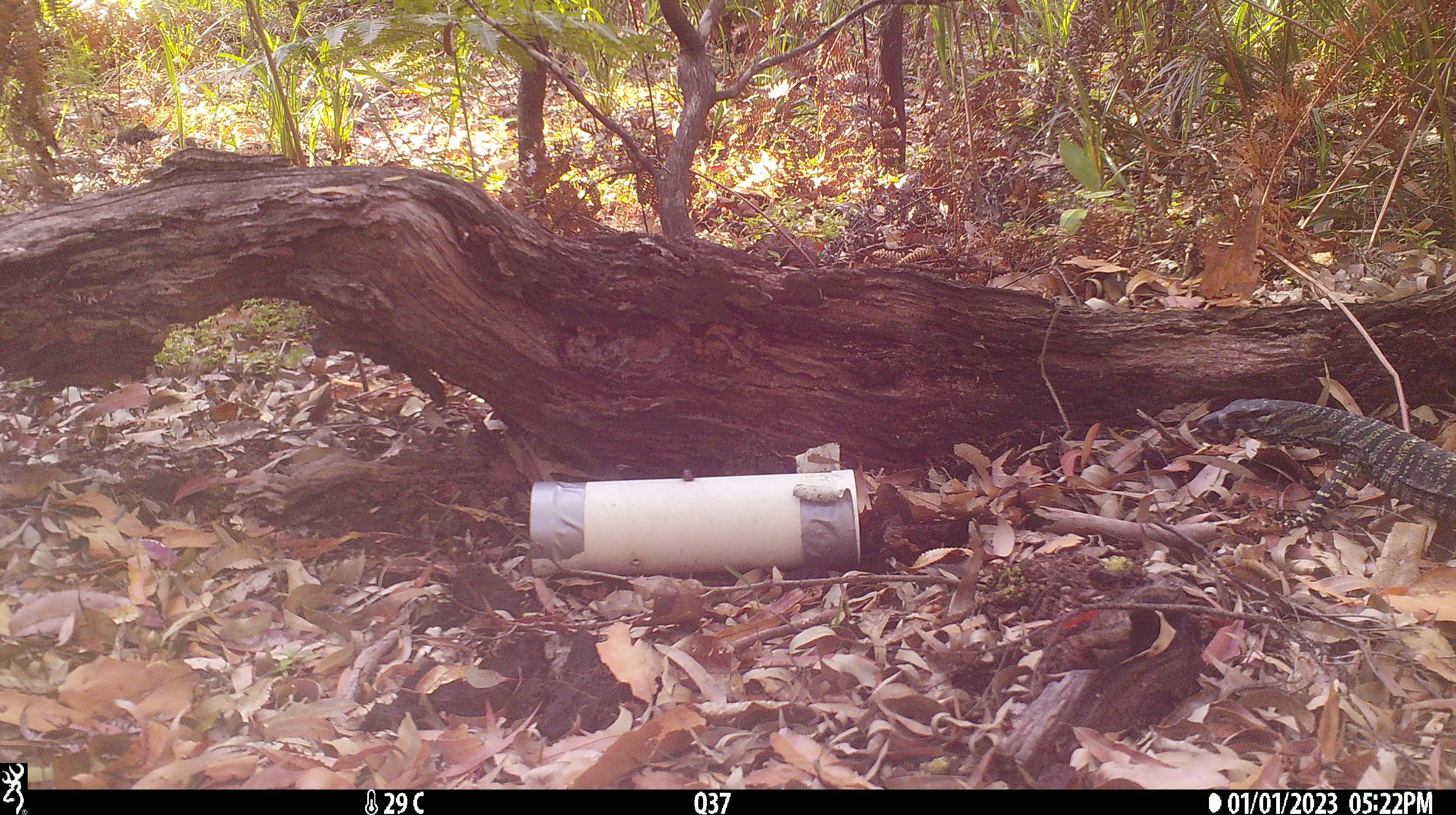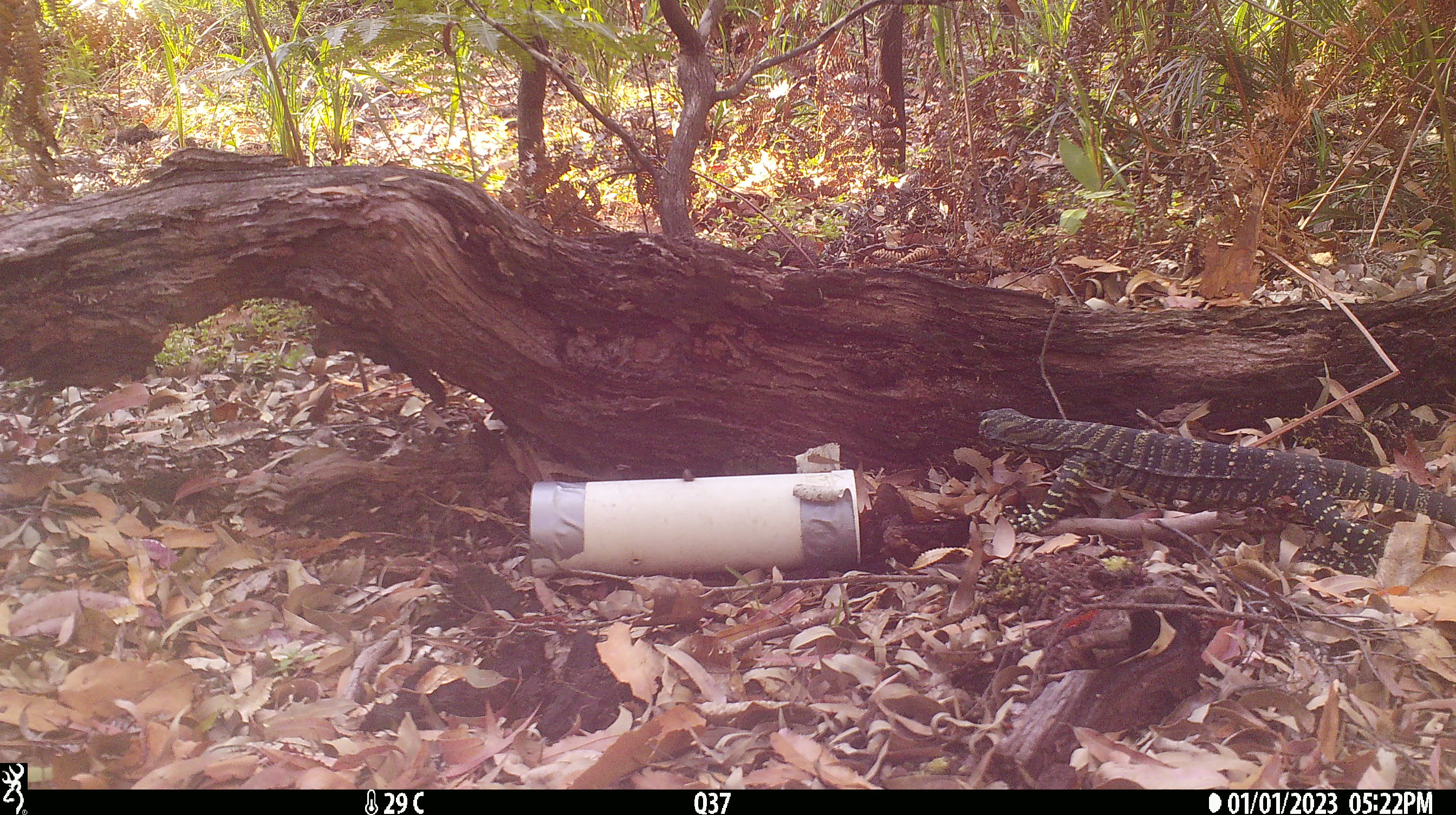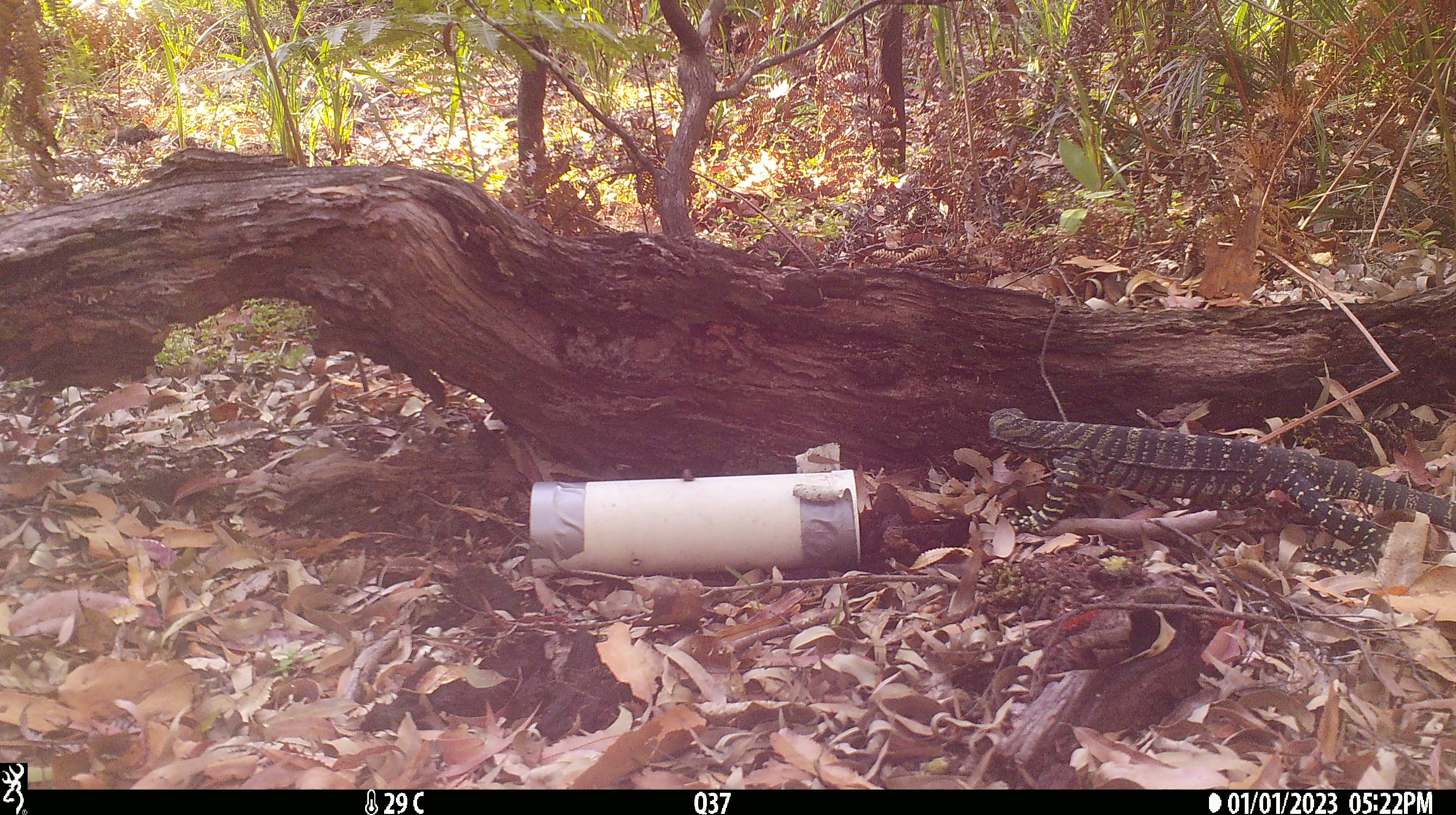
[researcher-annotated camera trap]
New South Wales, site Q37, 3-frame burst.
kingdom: Animalia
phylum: Chordata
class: Reptilia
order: Squamata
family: Varanidae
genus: Varanus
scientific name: Varanus varius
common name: lace monitor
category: goanna